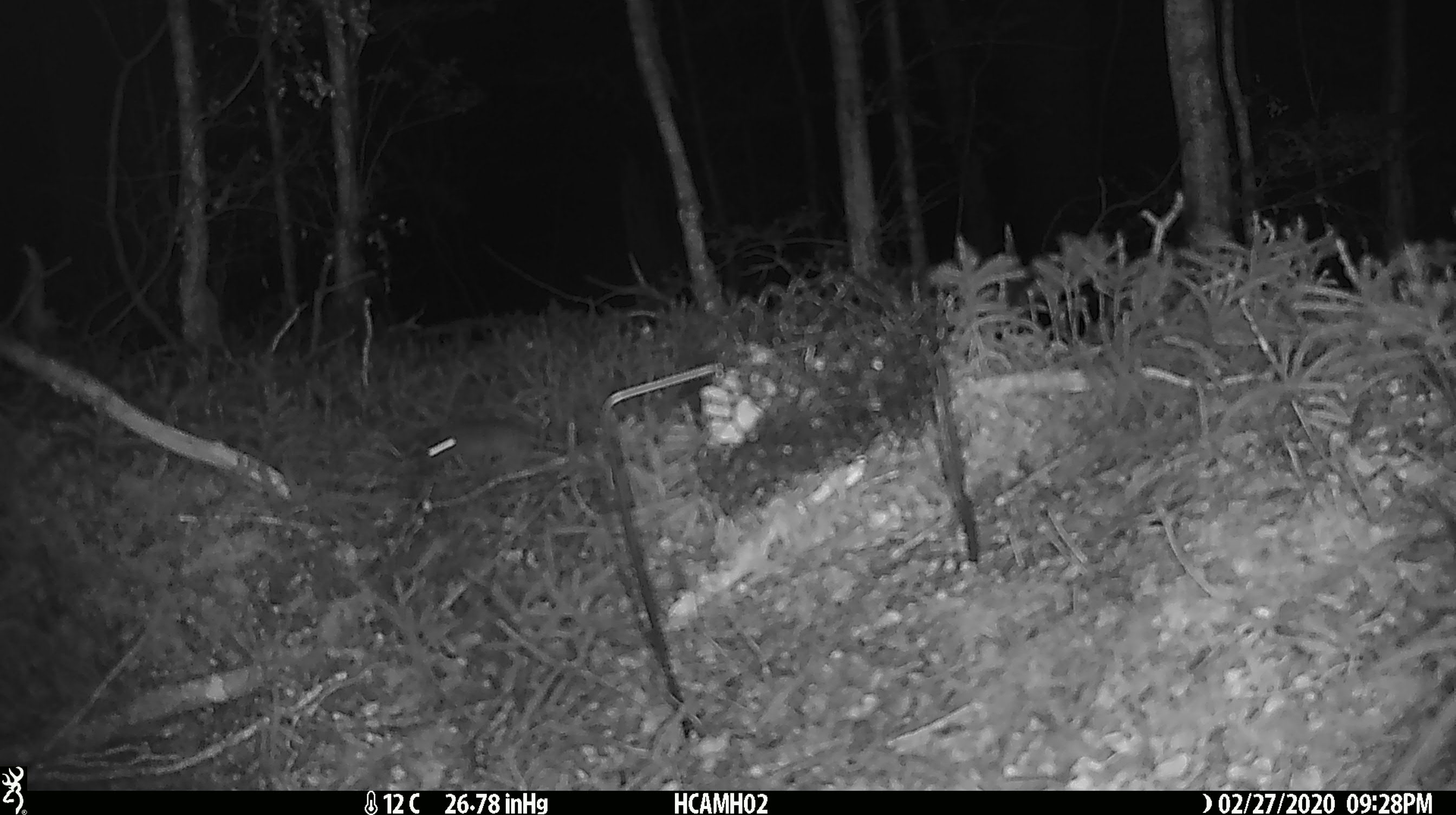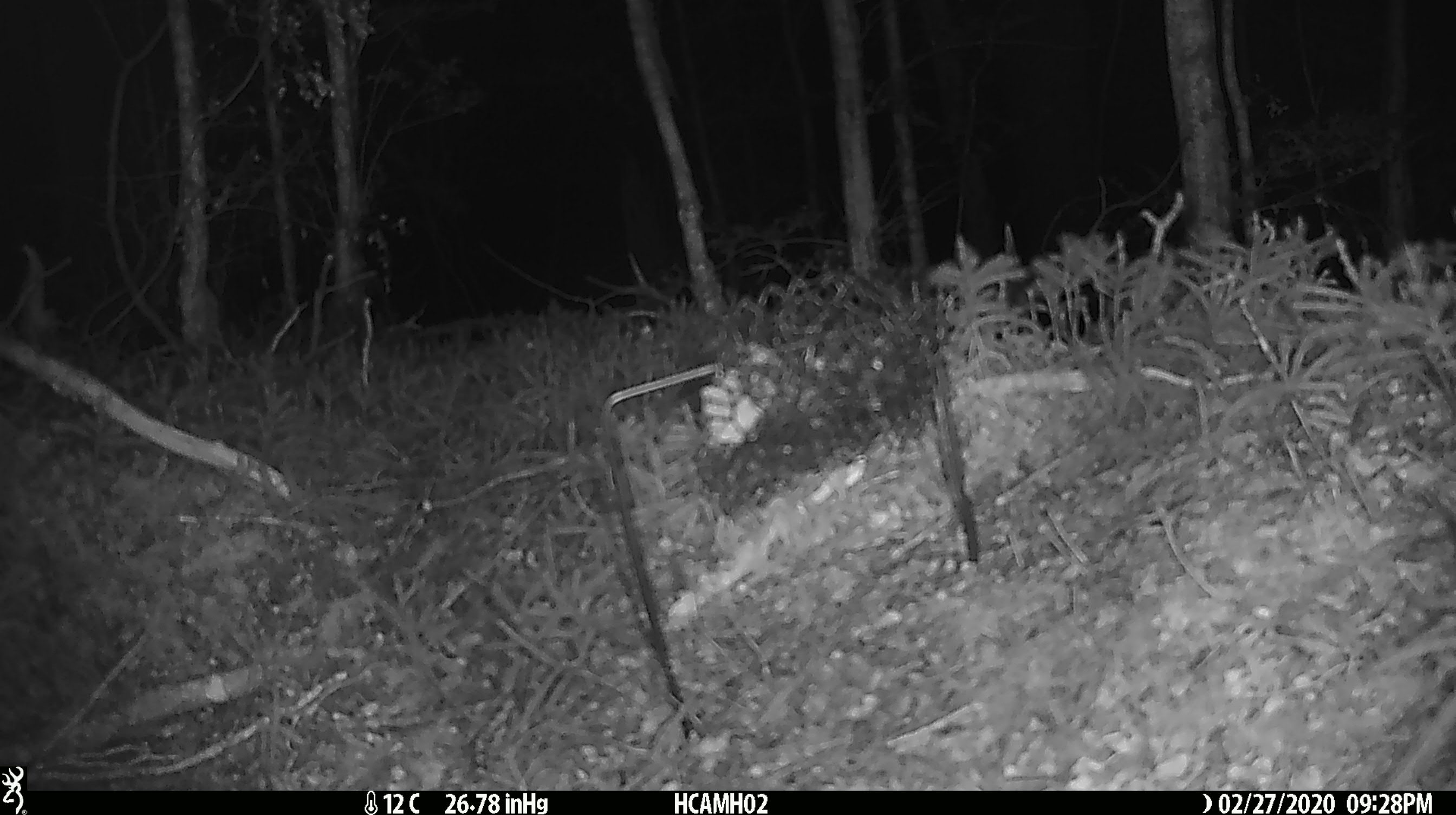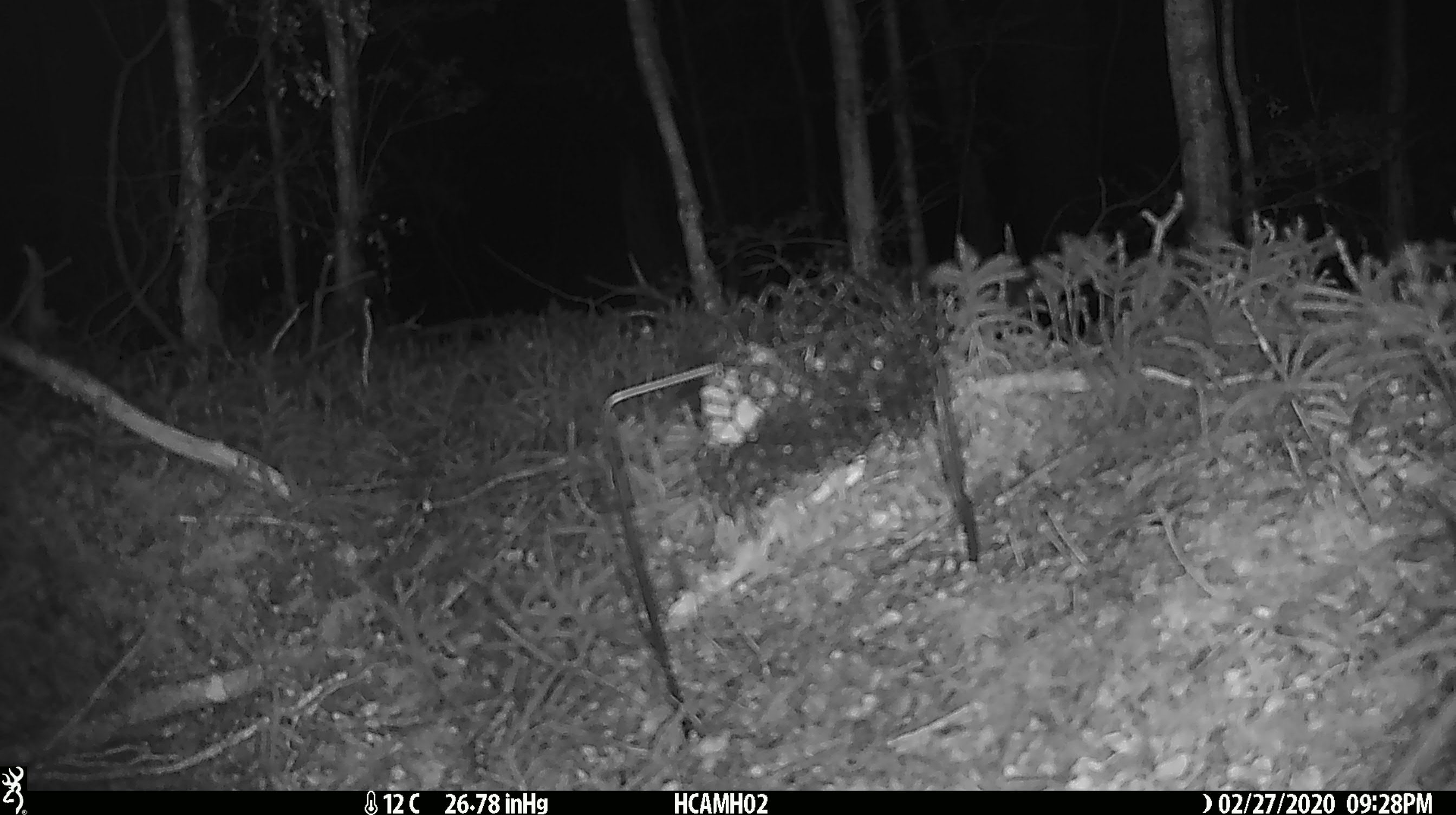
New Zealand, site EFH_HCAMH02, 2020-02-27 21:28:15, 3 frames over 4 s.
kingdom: Animalia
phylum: Chordata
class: Mammalia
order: Rodentia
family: Muridae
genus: Mus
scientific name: Mus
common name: mouse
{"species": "mouse (Mus)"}